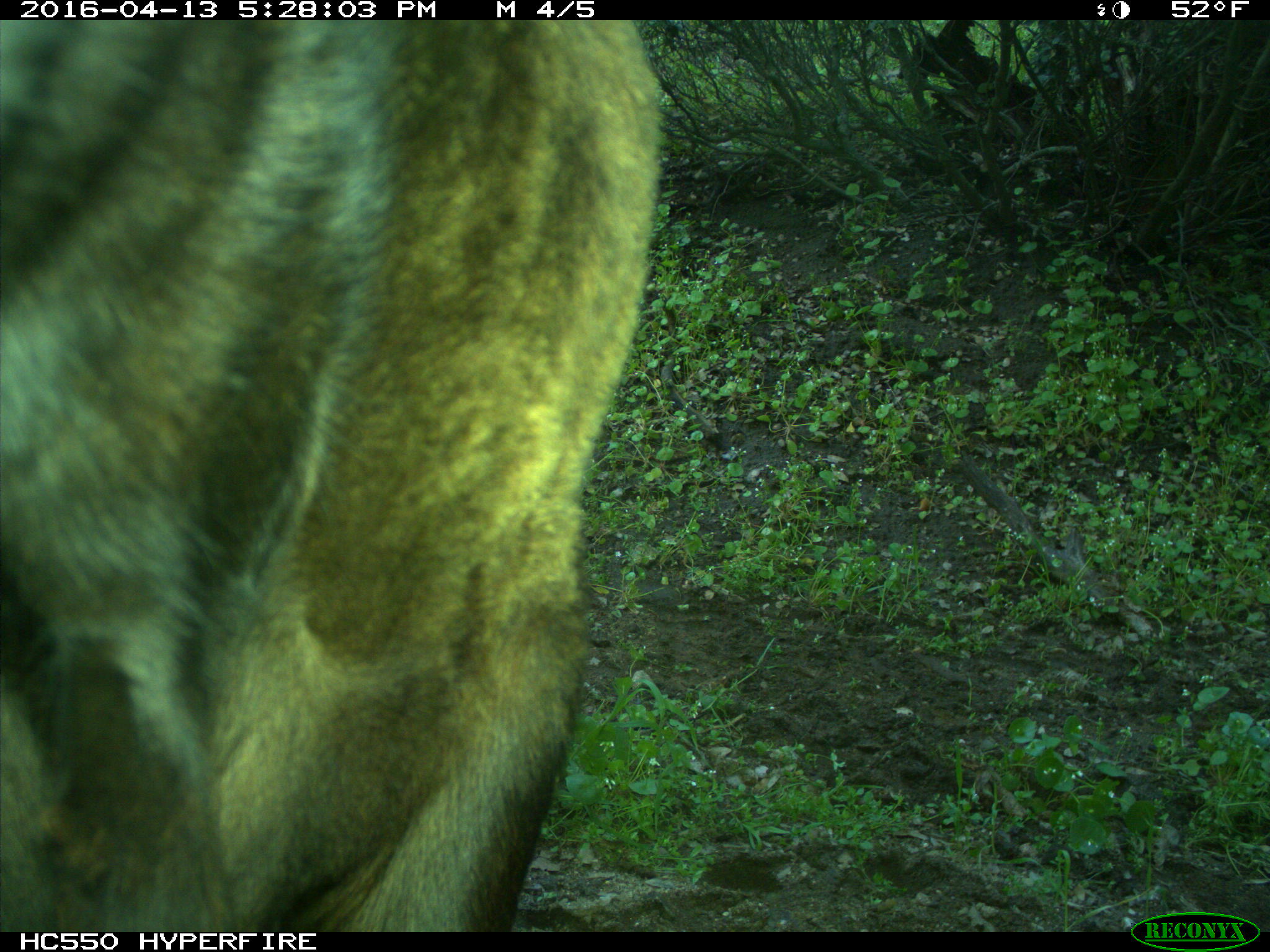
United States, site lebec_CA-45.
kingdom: Animalia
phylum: Chordata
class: Mammalia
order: Artiodactyla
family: Bovidae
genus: Bos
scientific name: Bos taurus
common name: domestic cow